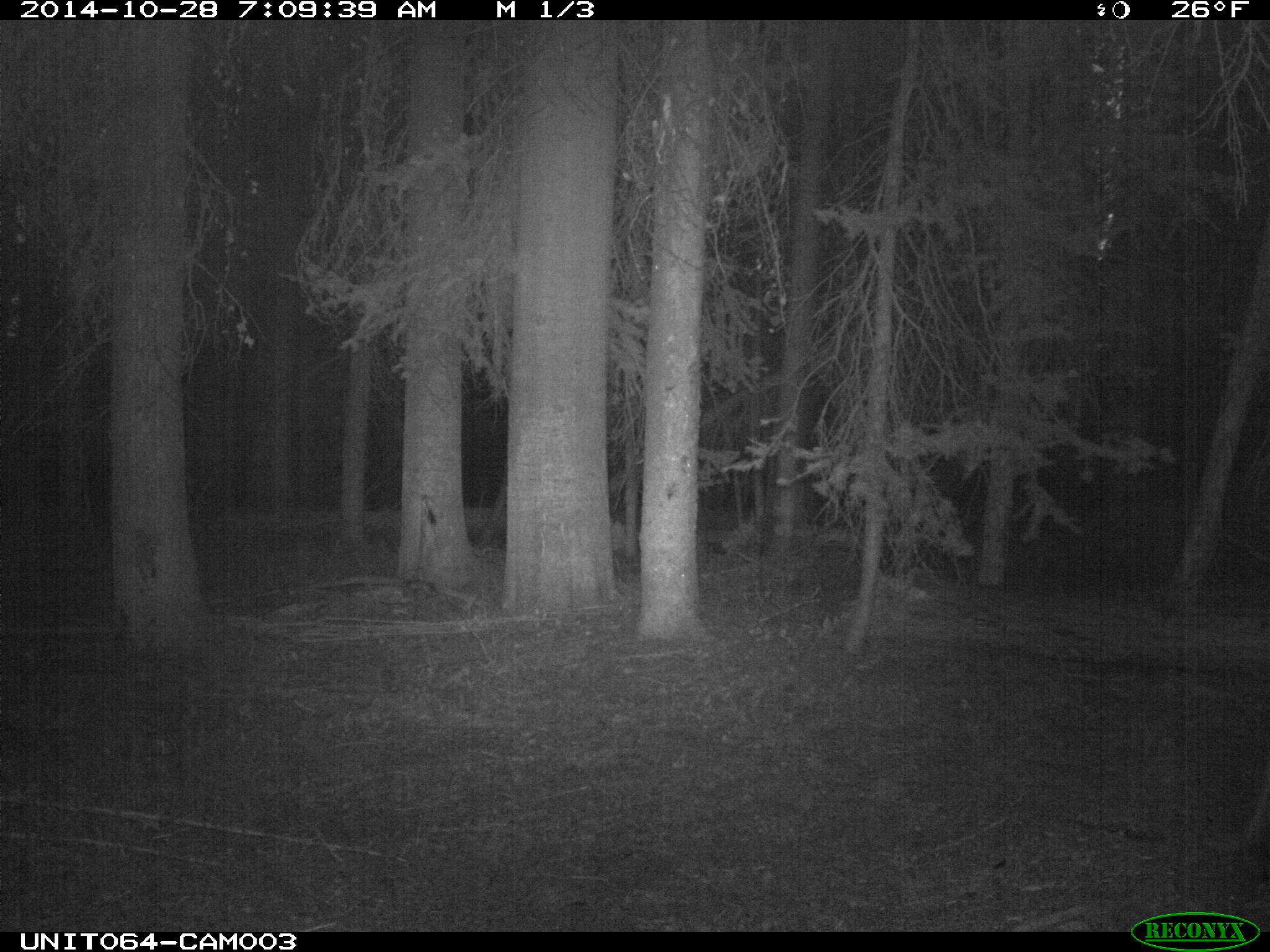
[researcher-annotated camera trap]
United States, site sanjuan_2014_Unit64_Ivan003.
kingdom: Animalia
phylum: Chordata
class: Mammalia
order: Artiodactyla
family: Cervidae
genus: Cervus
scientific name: Cervus elaphus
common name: red deer